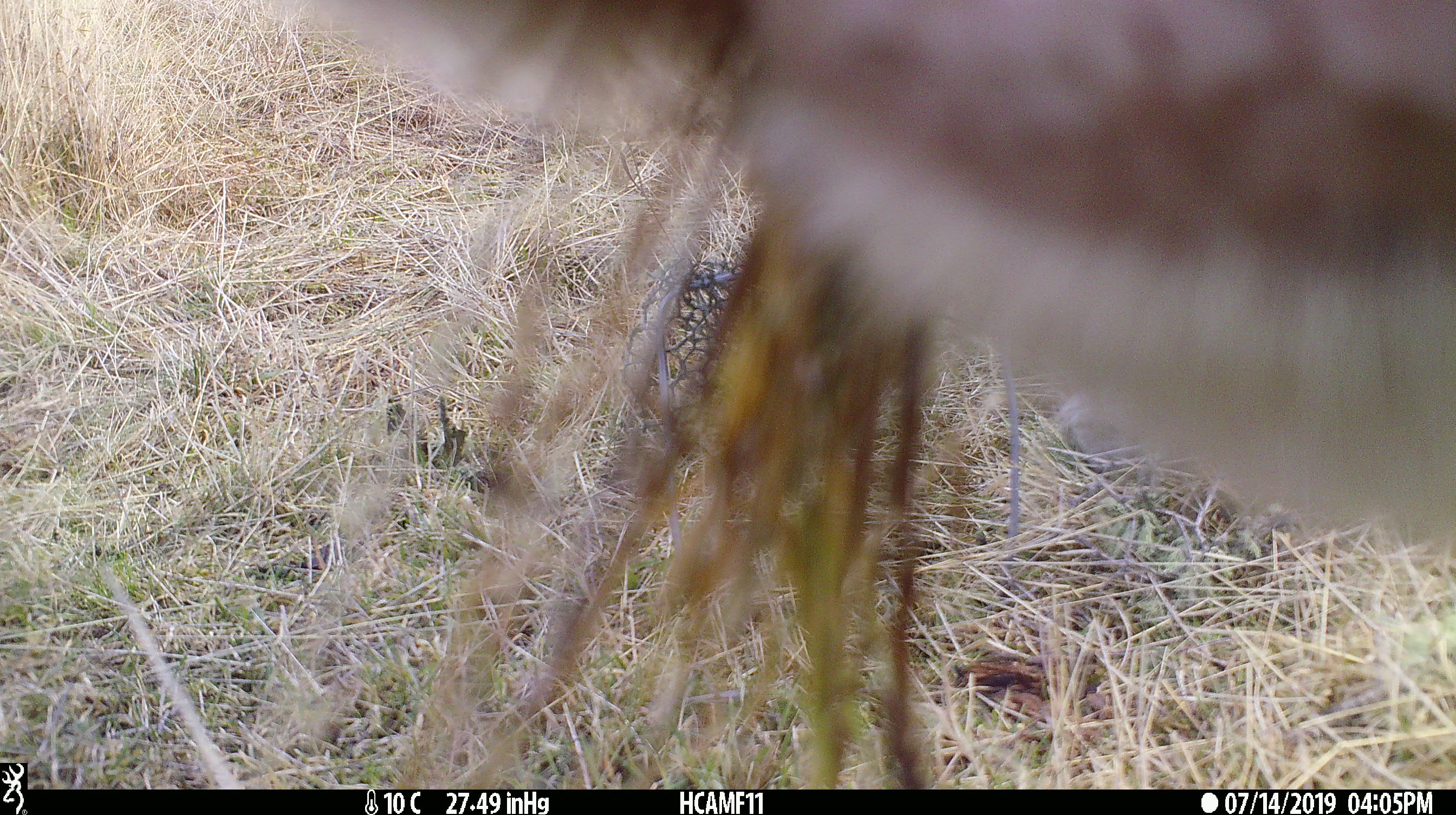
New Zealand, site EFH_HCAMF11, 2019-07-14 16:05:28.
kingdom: Animalia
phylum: Chordata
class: Mammalia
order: Artiodactyla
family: Bovidae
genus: Bos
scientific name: Bos taurus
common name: domestic cow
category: cow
Cow (domestic cow) (Bos taurus).